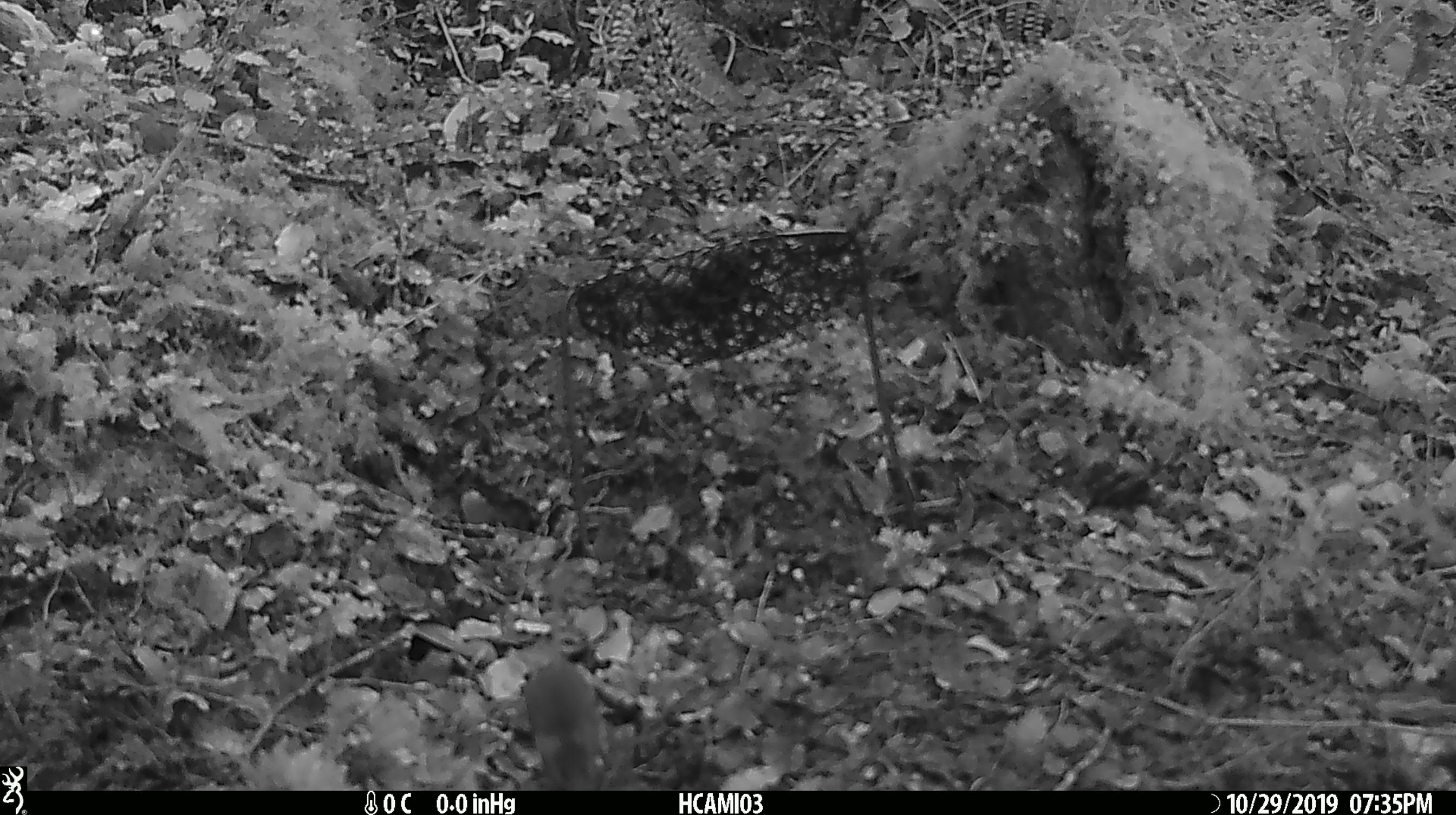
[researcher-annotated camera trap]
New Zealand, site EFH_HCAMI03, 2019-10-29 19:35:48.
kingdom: Animalia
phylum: Chordata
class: Mammalia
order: Rodentia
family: Muridae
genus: Mus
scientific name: Mus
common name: mouse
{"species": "mouse (Mus)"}